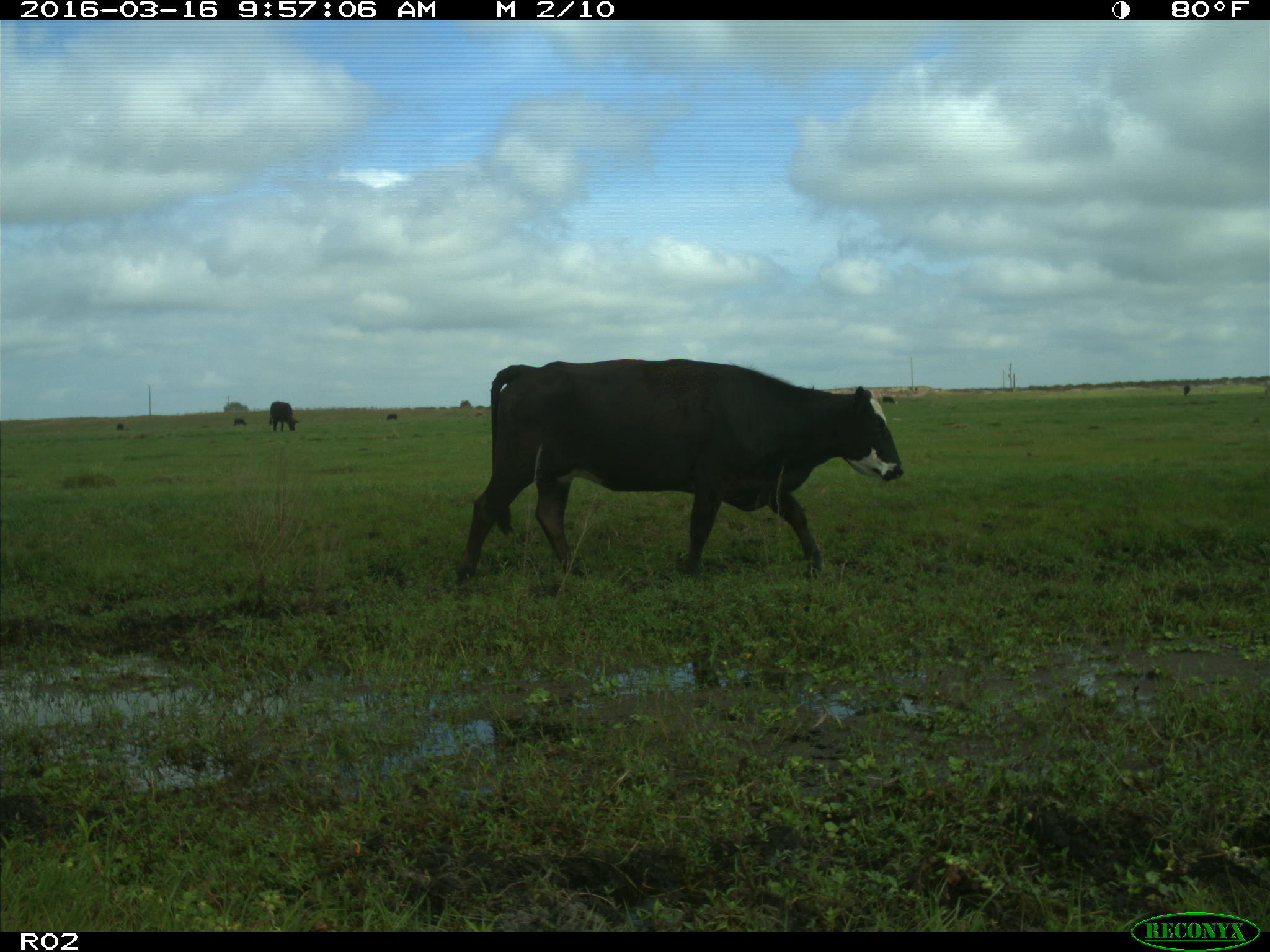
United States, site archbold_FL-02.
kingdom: Animalia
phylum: Chordata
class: Mammalia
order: Artiodactyla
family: Bovidae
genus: Bos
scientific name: Bos taurus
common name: domestic cow